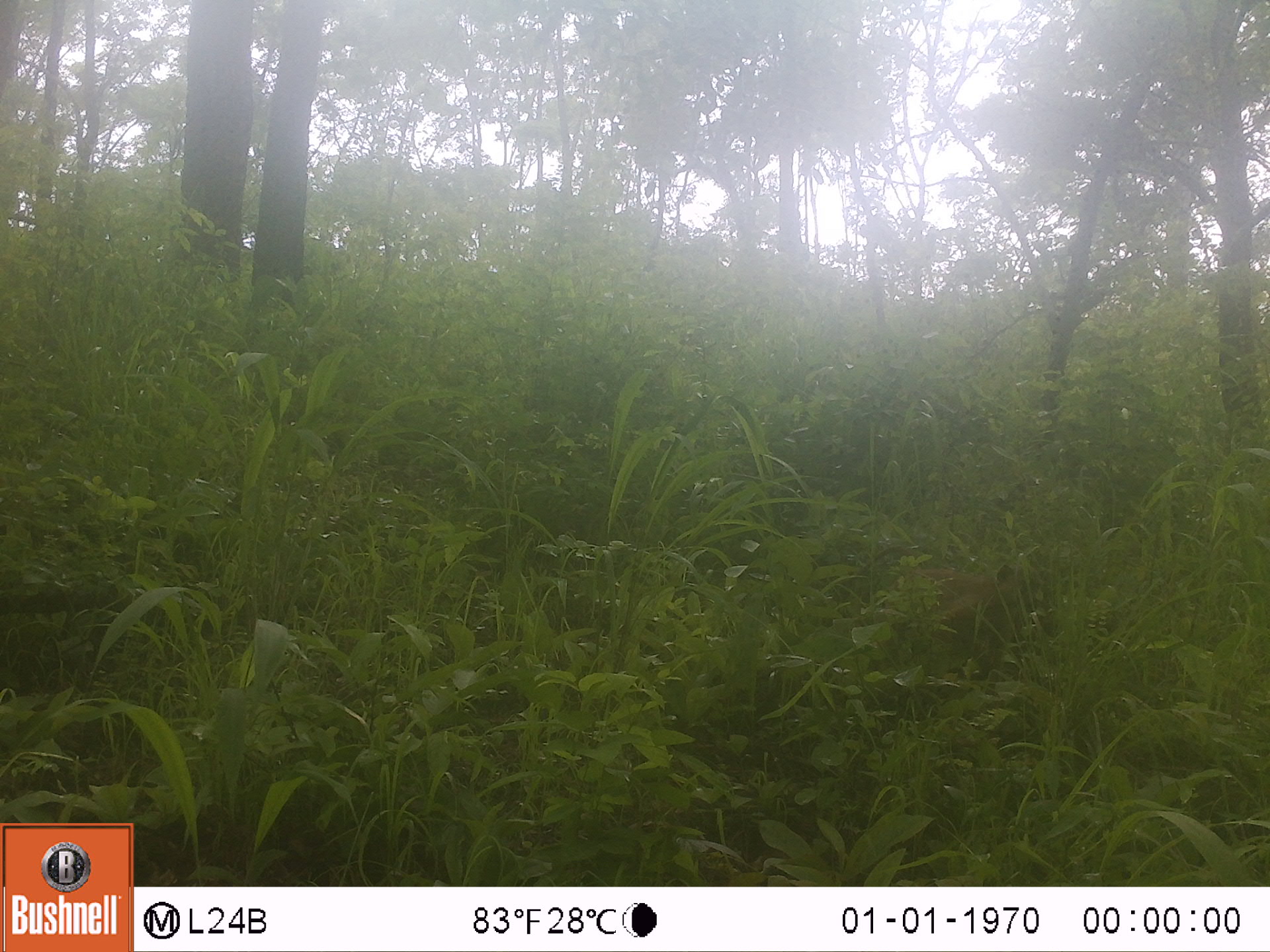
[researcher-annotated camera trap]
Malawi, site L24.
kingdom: Animalia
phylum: Chordata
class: Mammalia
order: Primates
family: Cercopithecidae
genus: Papio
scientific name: Papio cynocephalus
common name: yellow baboon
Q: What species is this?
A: Yellow baboon (Papio cynocephalus).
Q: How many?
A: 1.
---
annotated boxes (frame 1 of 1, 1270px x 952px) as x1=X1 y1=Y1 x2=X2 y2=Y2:
yellow baboon: x1=856 y1=545 x2=1044 y2=683